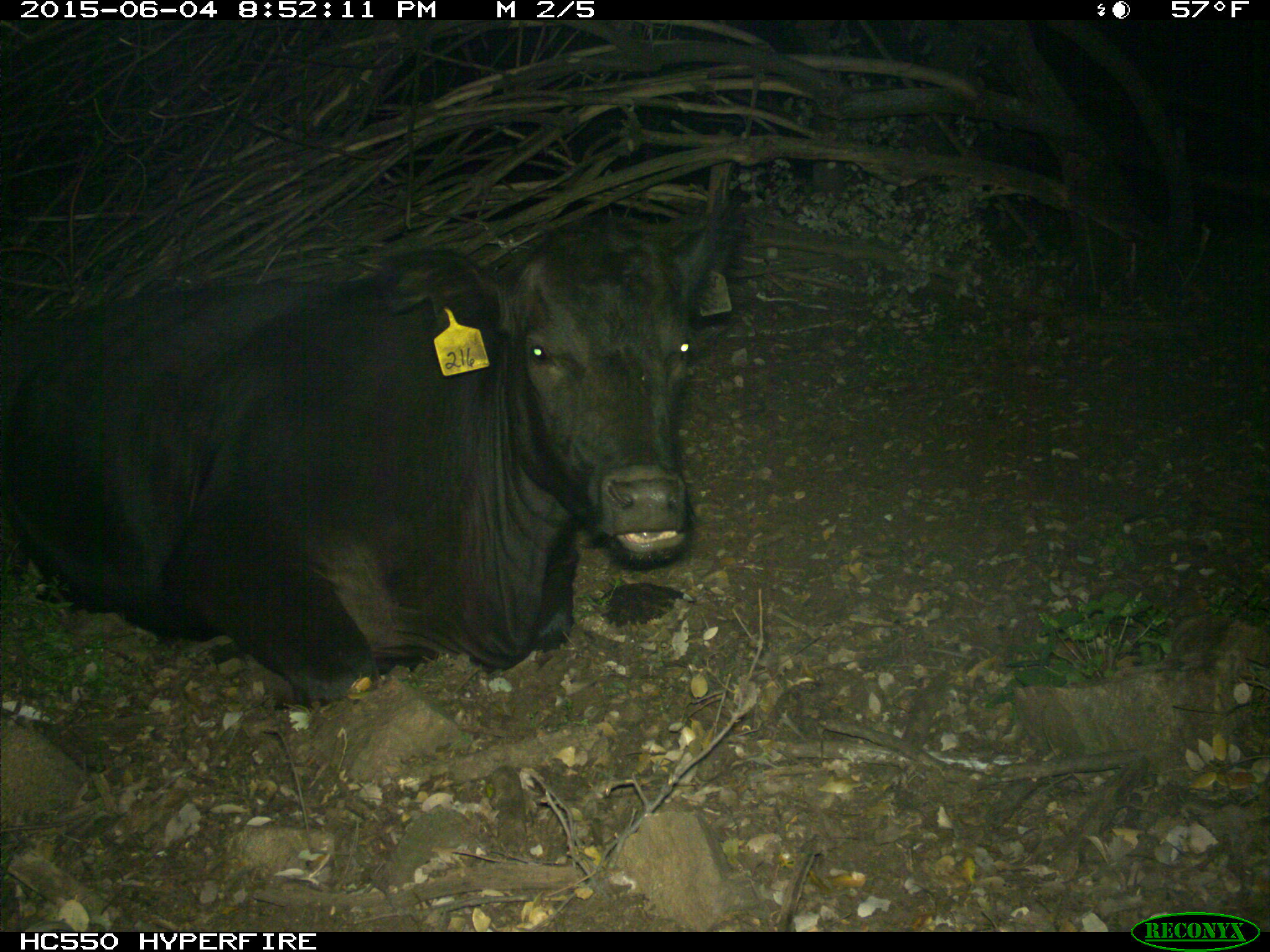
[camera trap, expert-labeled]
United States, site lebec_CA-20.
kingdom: Animalia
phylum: Chordata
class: Mammalia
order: Artiodactyla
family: Bovidae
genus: Bos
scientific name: Bos taurus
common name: domestic cow